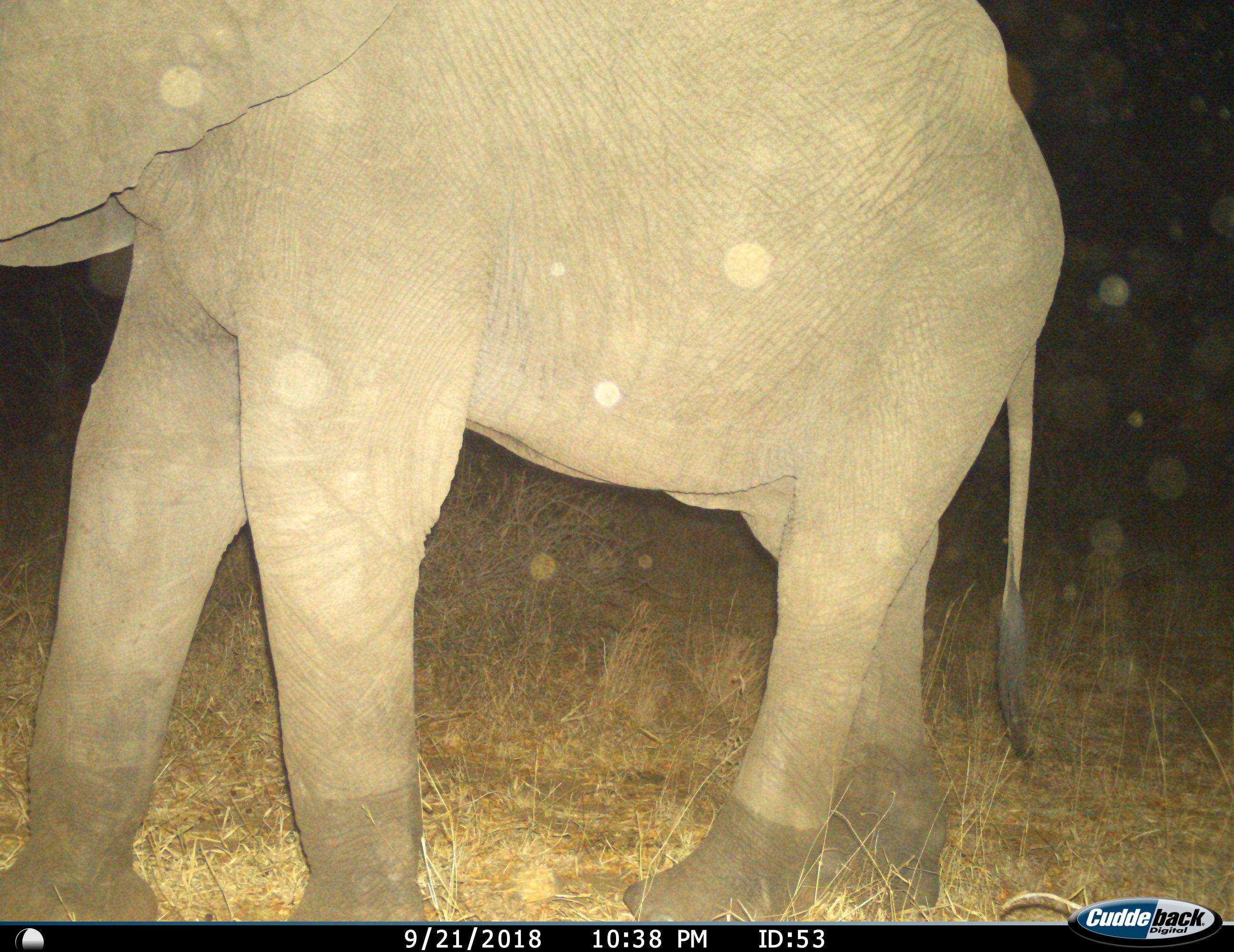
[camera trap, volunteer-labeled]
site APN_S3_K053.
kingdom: Animalia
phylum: Chordata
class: Mammalia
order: Proboscidea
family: Elephantidae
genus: Loxodonta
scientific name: Loxodonta africana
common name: african bush elephant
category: elephant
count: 1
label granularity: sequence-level